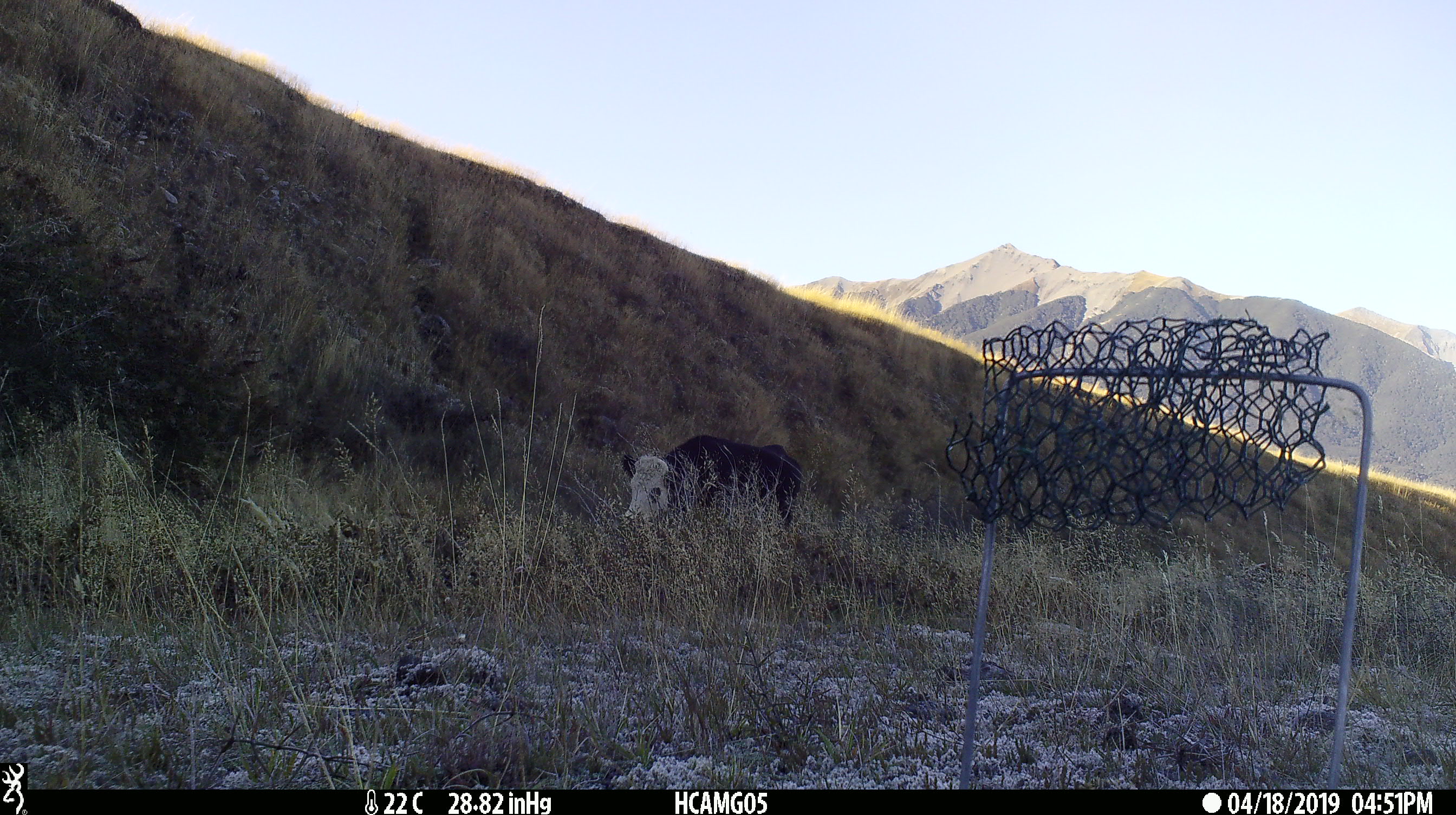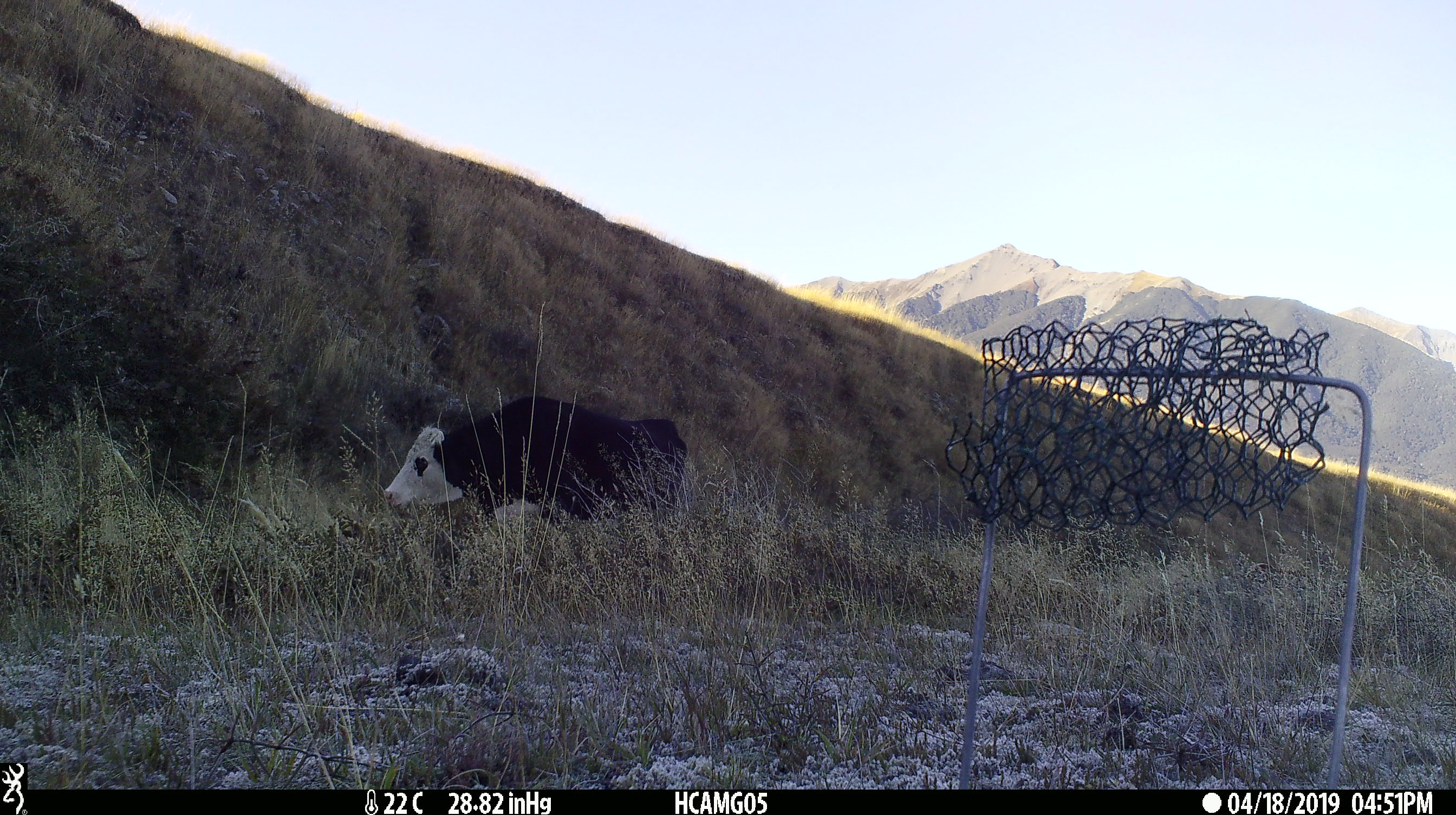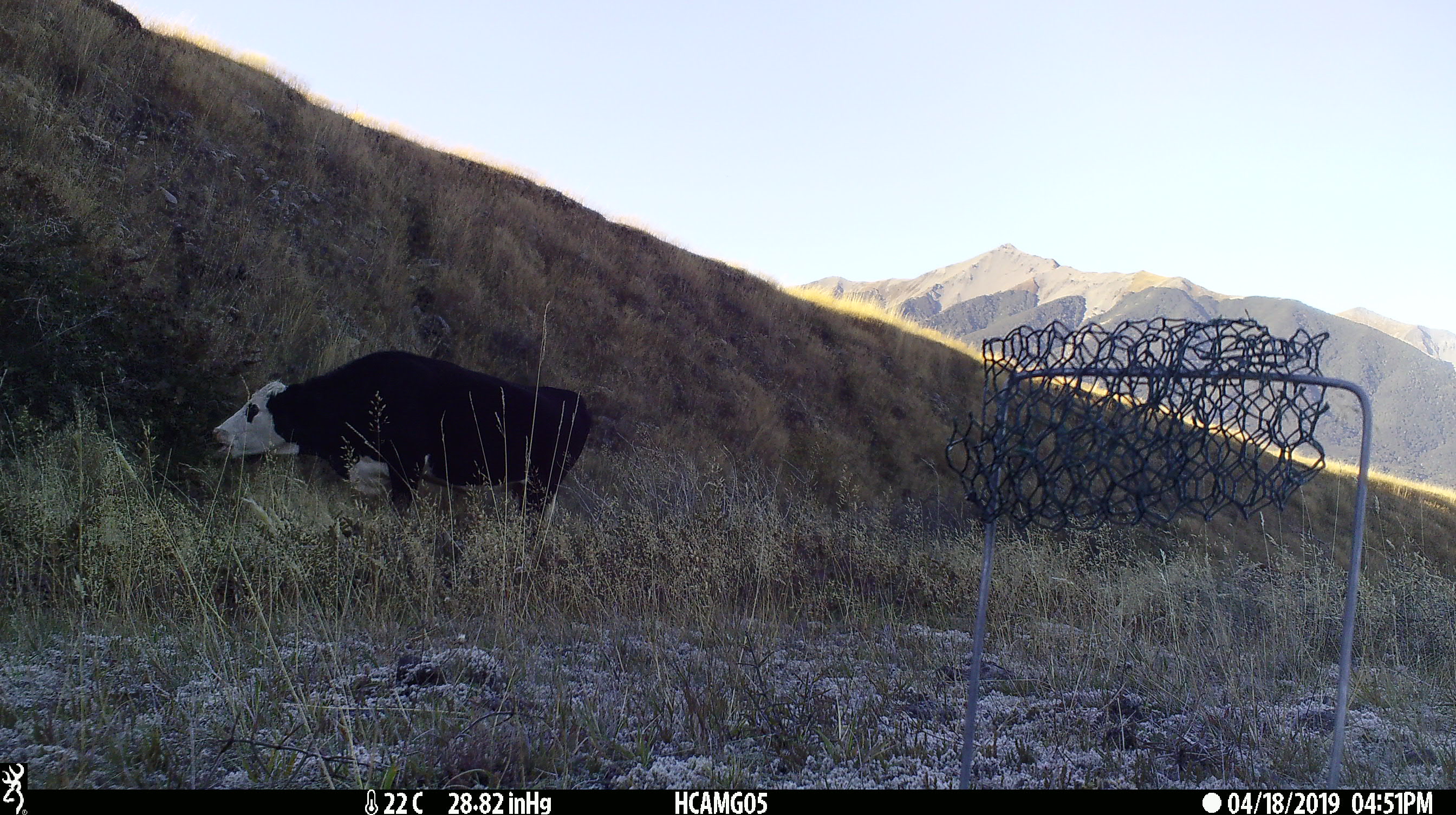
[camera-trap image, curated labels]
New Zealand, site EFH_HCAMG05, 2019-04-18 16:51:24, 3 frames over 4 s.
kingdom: Animalia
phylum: Chordata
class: Mammalia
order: Artiodactyla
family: Bovidae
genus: Bos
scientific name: Bos taurus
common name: domestic cow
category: cow